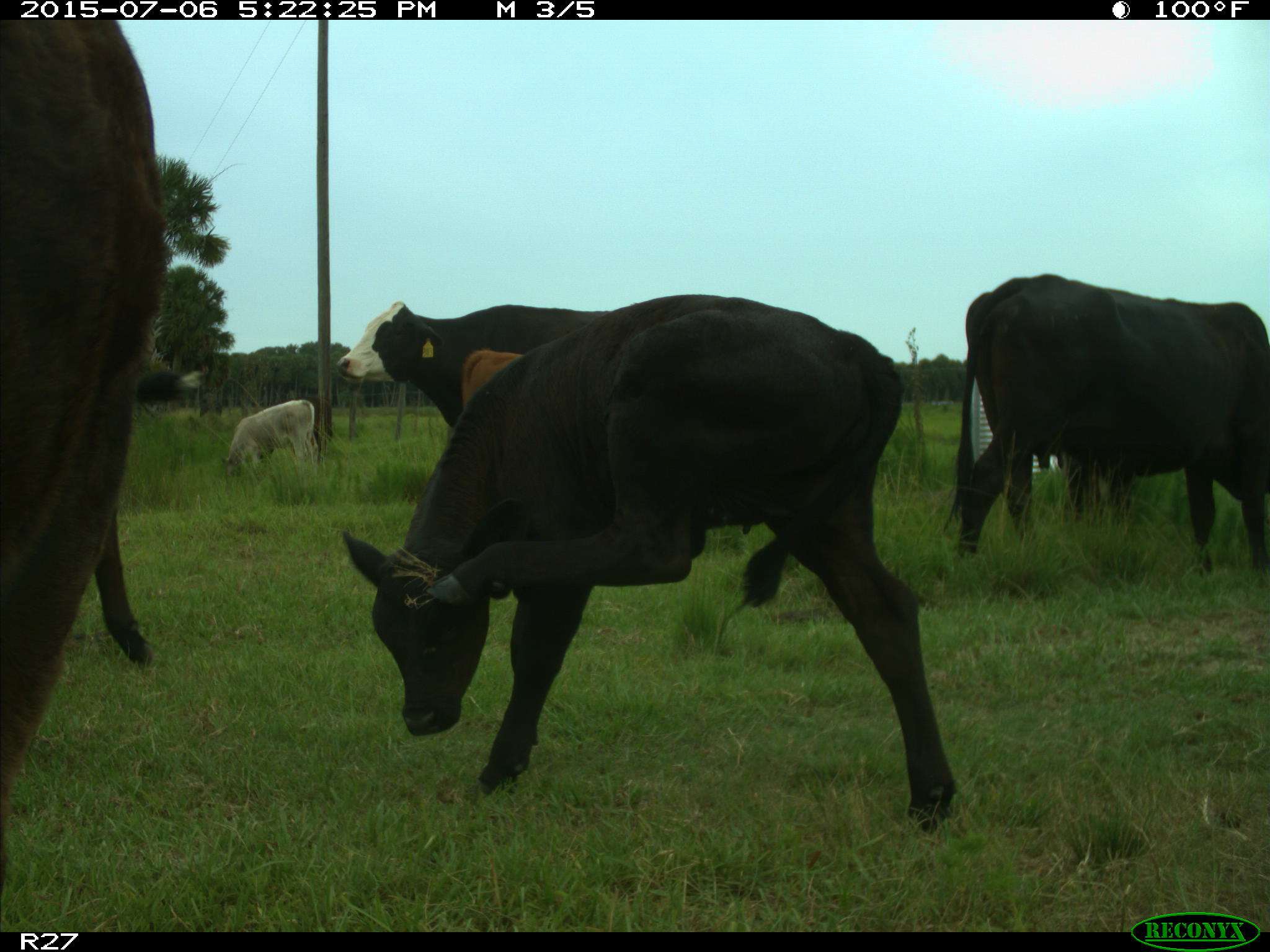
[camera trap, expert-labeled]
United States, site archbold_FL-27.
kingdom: Animalia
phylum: Chordata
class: Mammalia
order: Artiodactyla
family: Bovidae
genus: Bos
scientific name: Bos taurus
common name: domestic cow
Bos taurus (domestic cow).